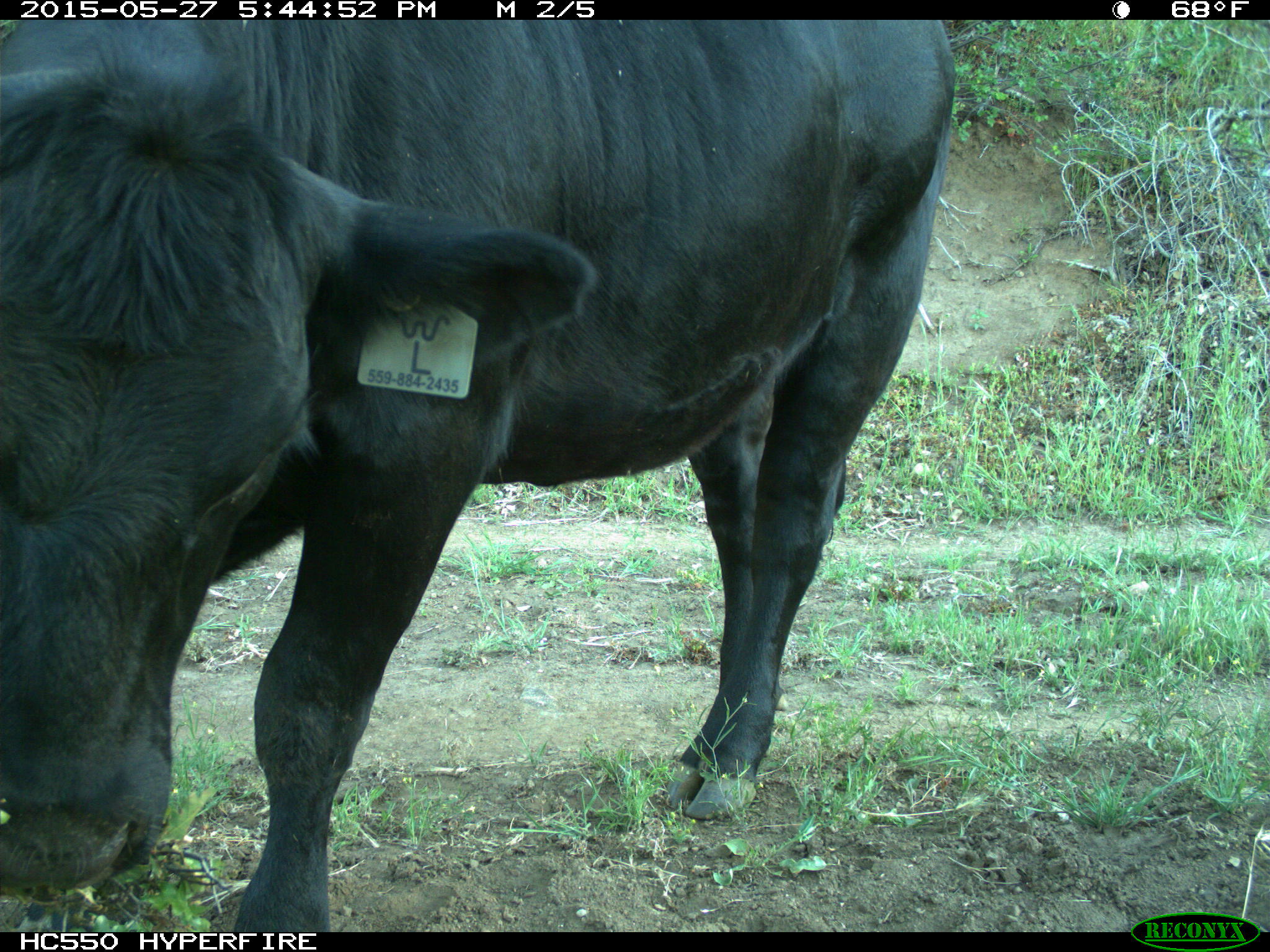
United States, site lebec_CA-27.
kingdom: Animalia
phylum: Chordata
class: Mammalia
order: Artiodactyla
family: Bovidae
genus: Bos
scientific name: Bos taurus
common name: domestic cow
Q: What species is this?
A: Bos taurus (domestic cow).